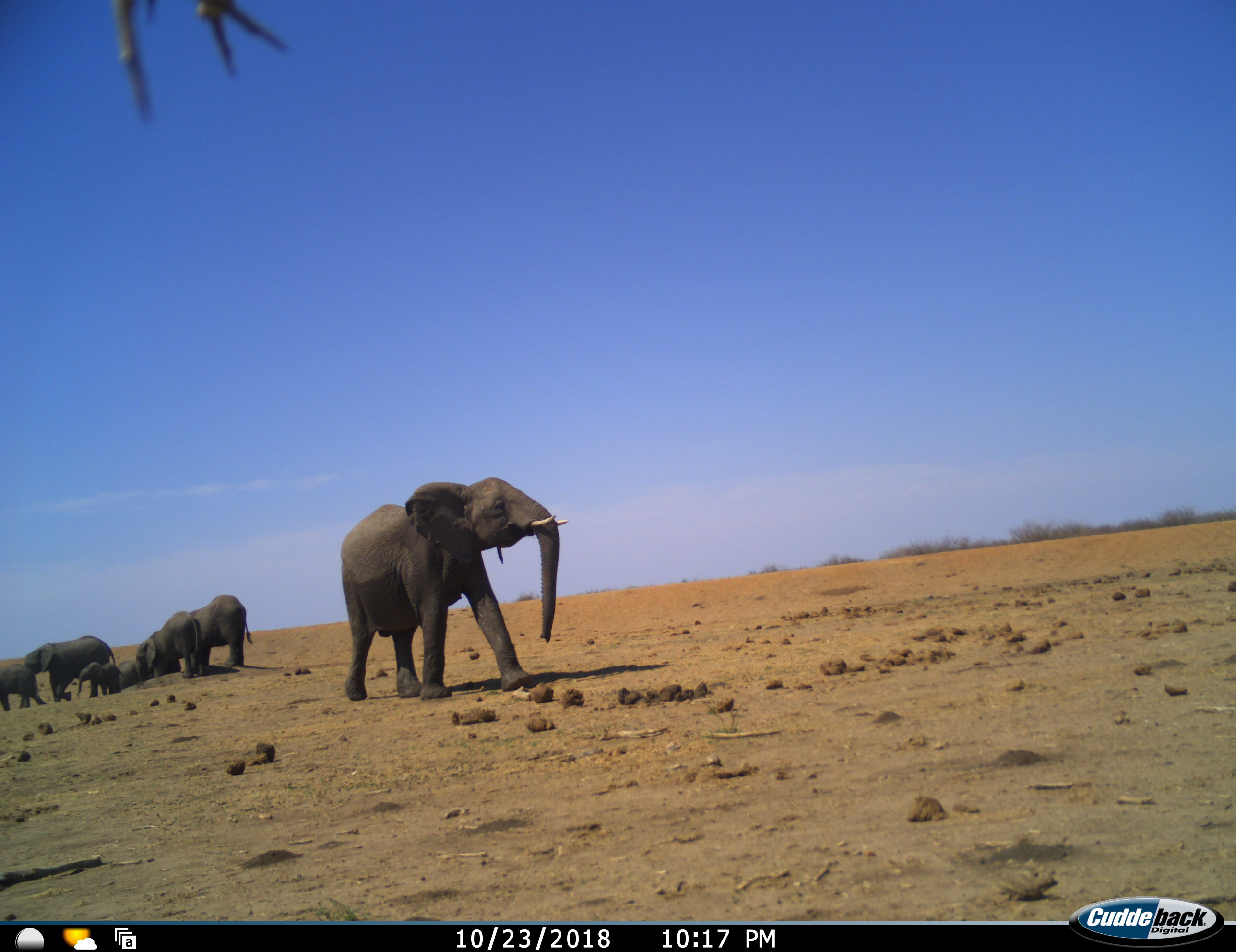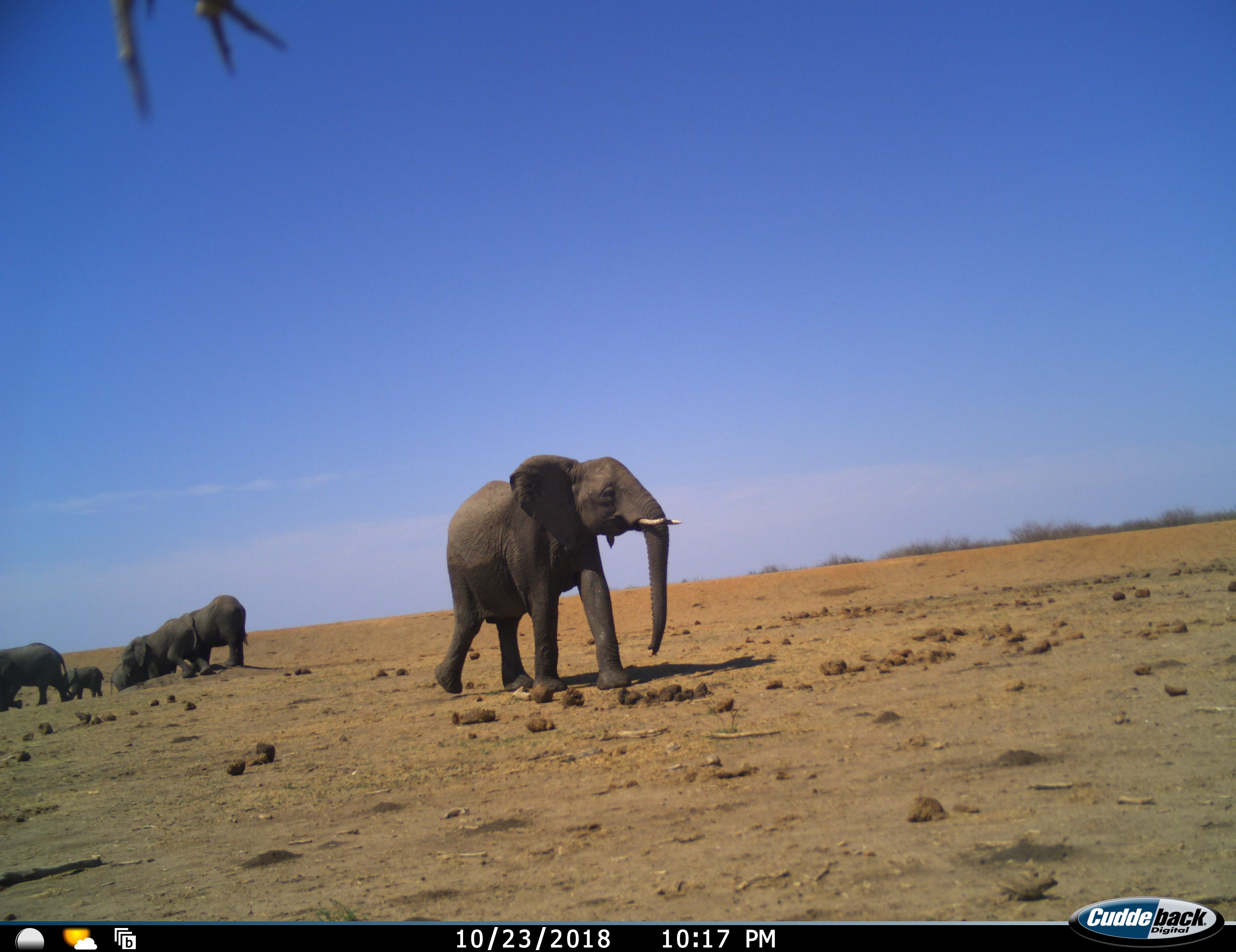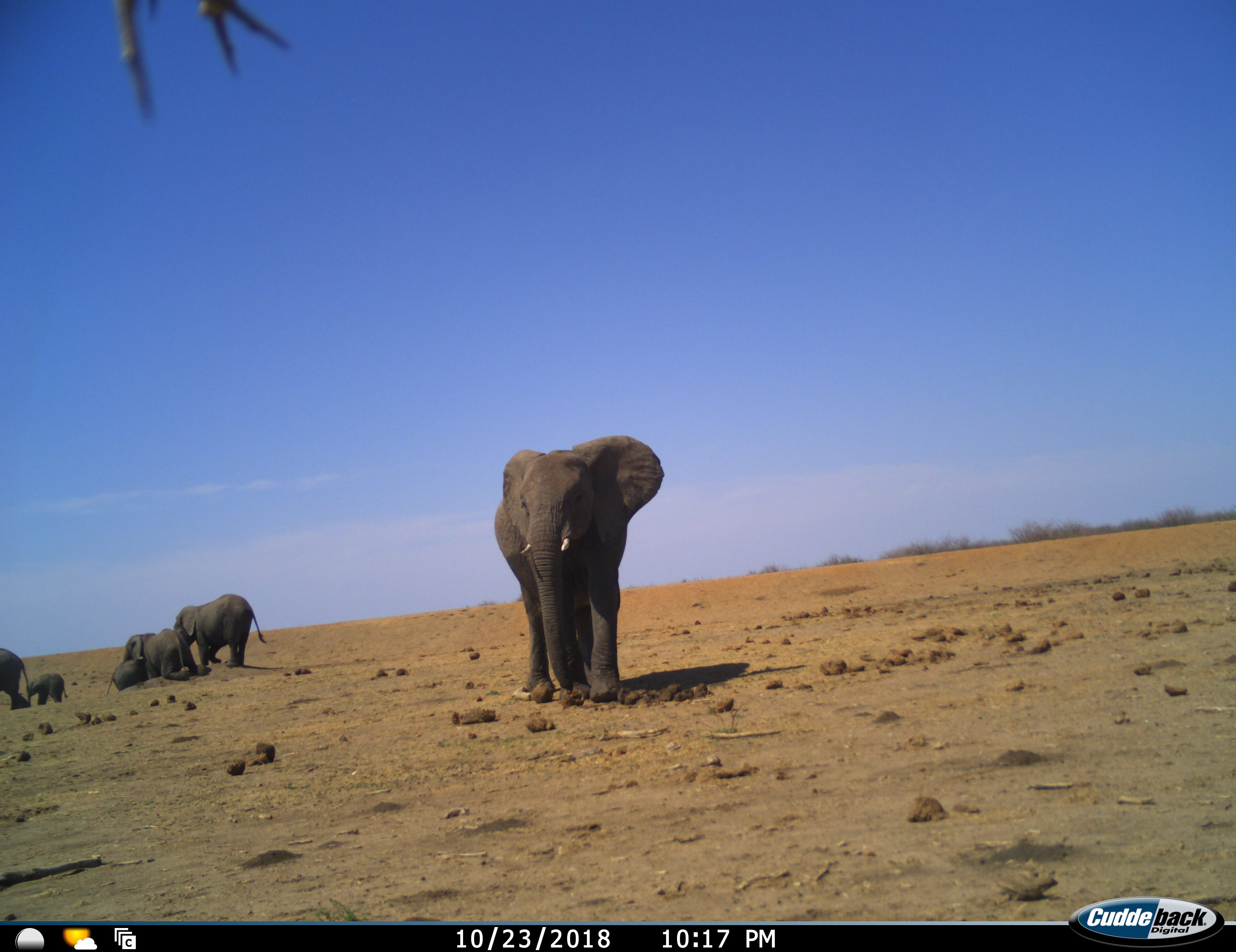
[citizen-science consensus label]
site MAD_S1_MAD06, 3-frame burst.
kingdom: Animalia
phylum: Chordata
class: Mammalia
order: Proboscidea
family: Elephantidae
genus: Loxodonta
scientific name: Loxodonta africana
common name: african bush elephant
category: elephant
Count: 7.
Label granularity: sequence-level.